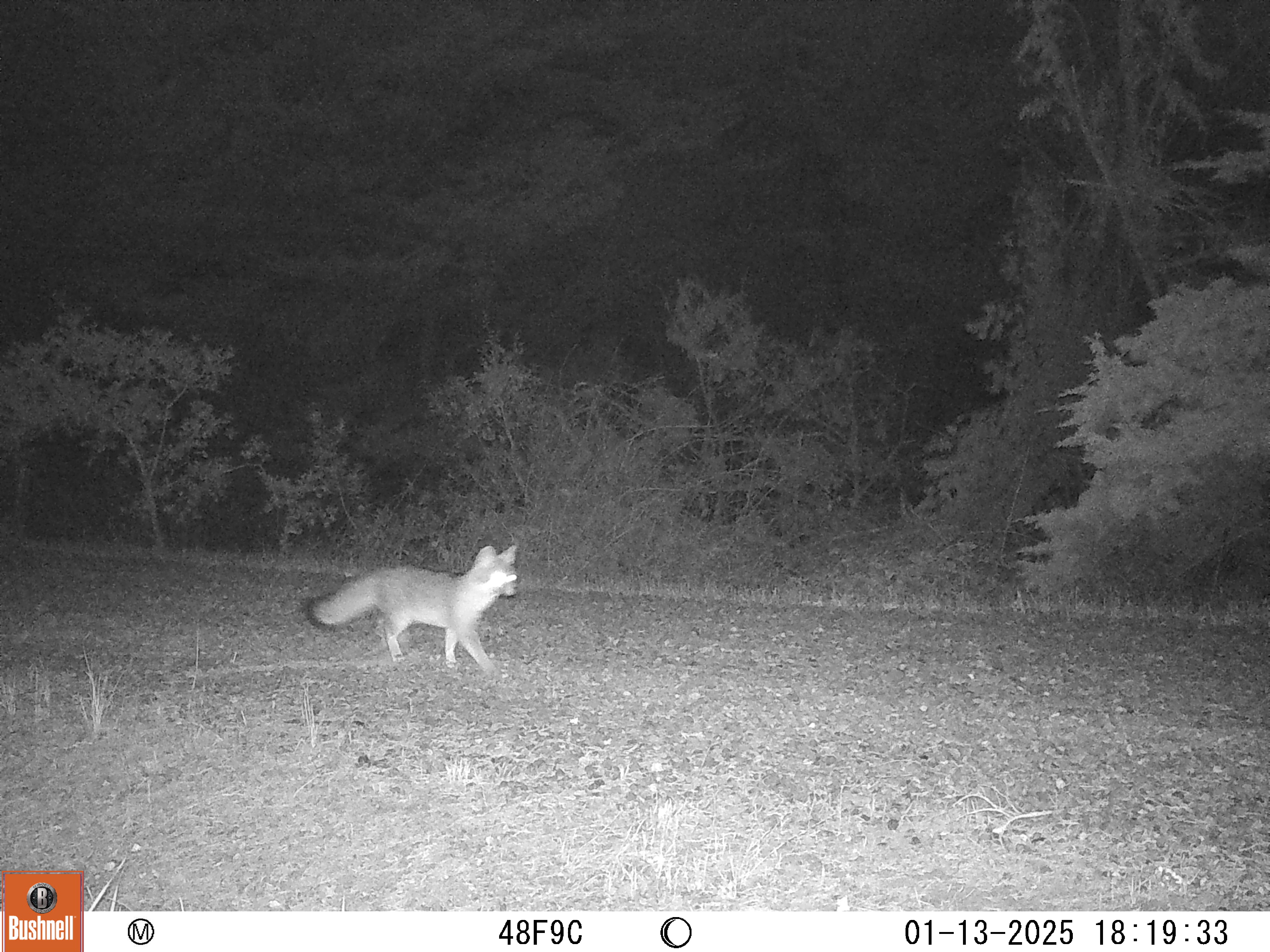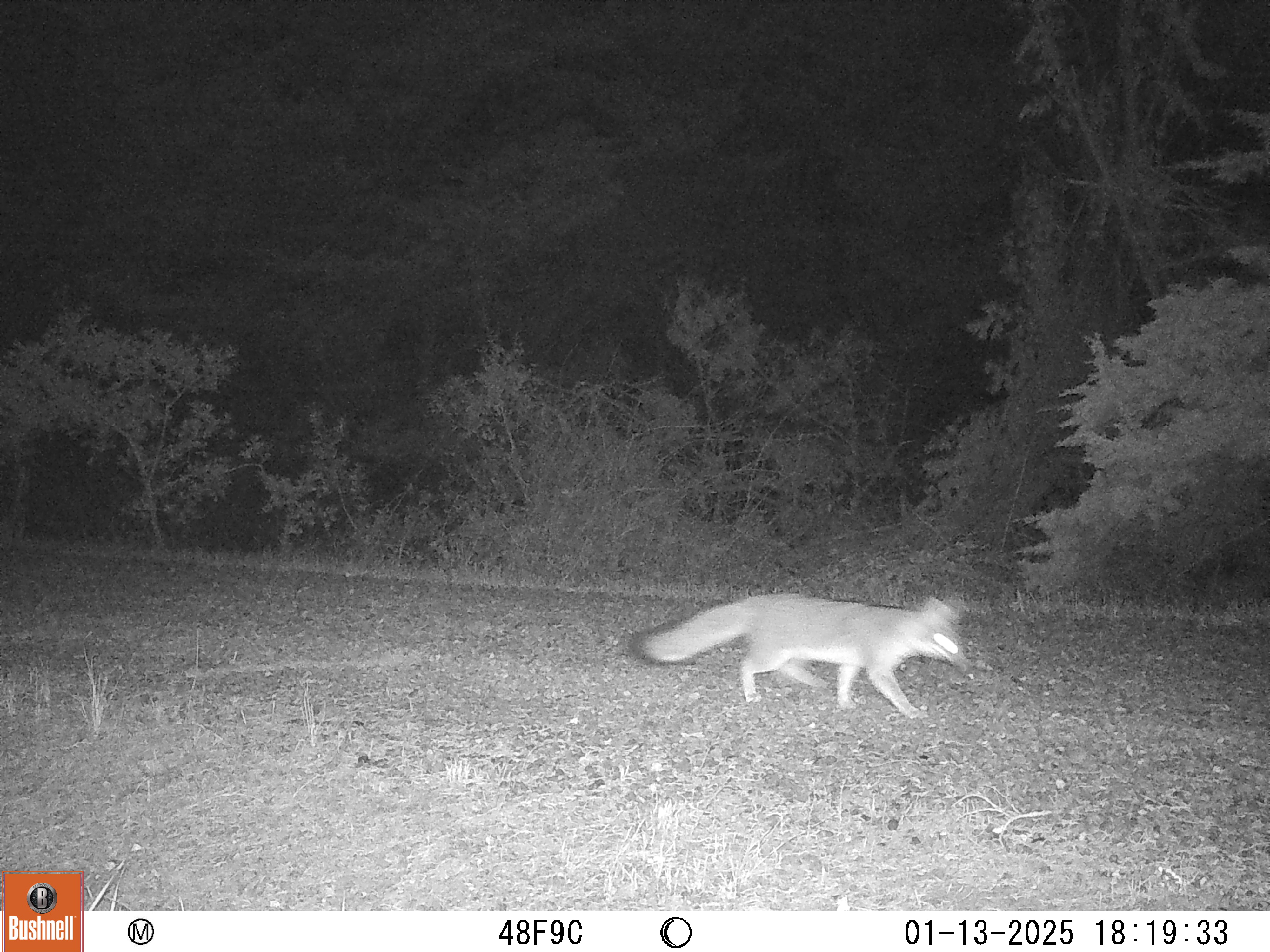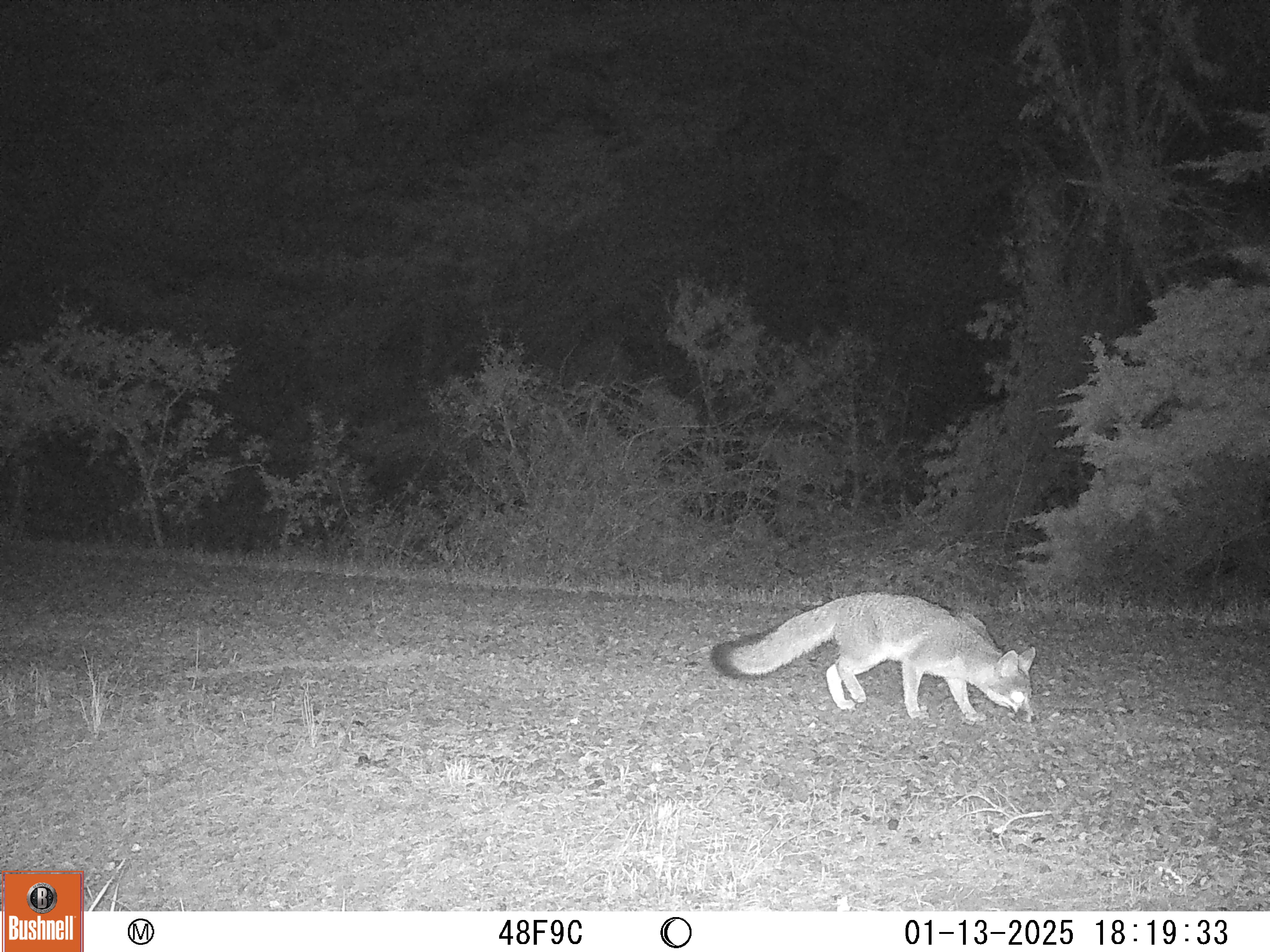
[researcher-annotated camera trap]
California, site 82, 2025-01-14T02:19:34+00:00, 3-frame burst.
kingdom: Animalia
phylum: Chordata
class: Mammalia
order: Carnivora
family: Canidae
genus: Urocyon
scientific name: Urocyon cinereoargenteus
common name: gray fox